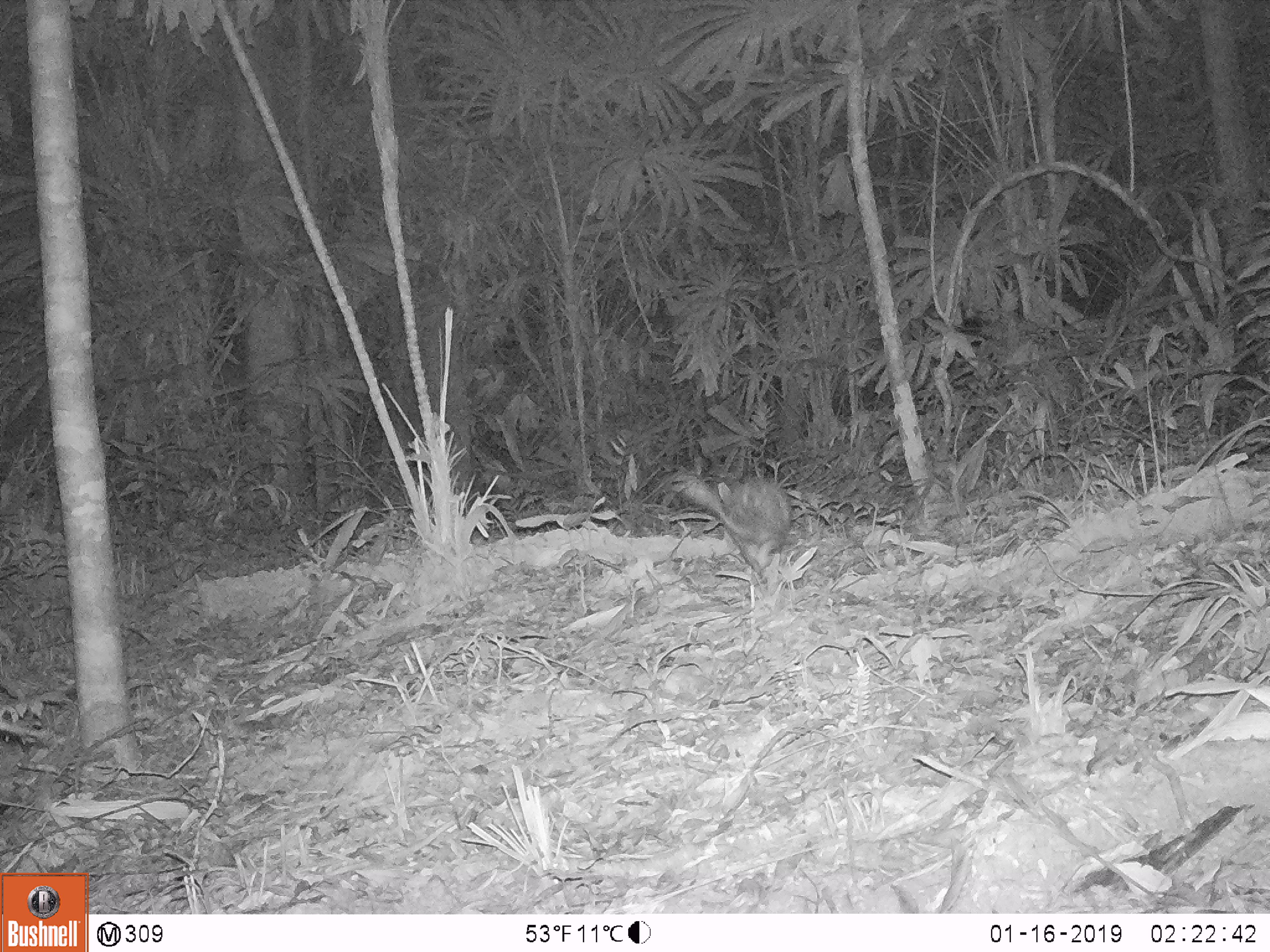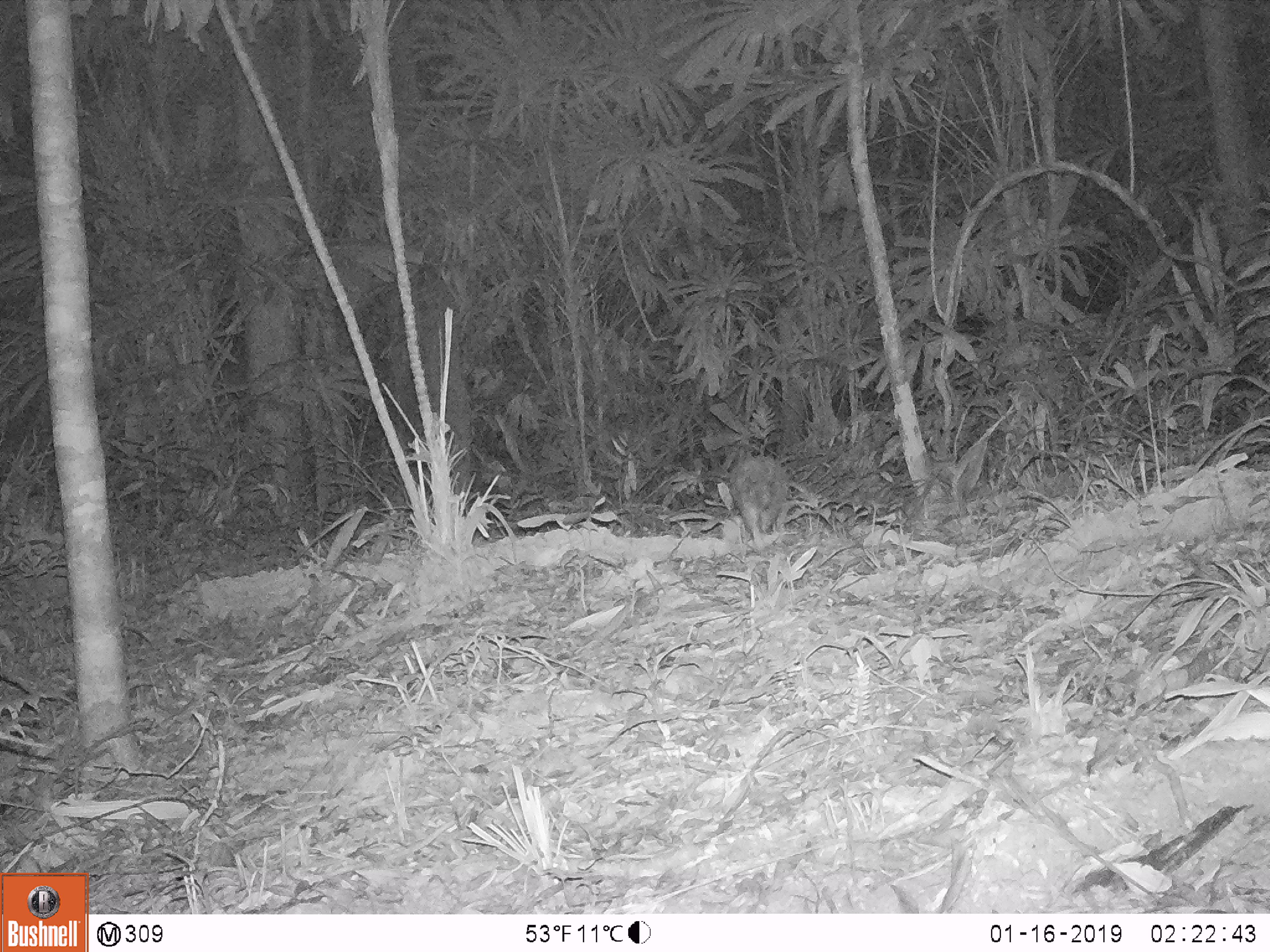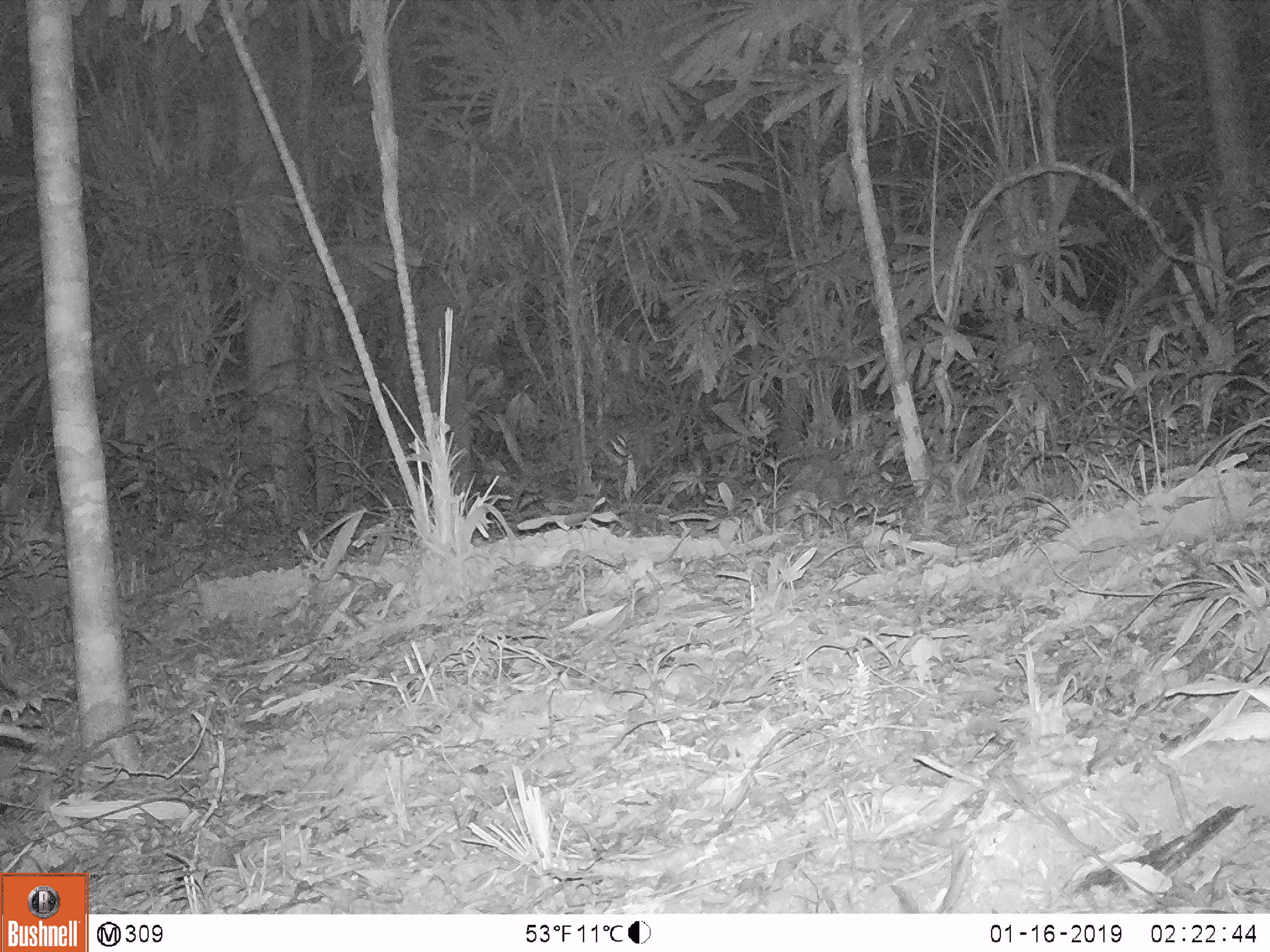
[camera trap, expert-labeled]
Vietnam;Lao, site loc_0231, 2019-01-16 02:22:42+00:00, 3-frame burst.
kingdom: Animalia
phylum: Chordata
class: Mammalia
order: Rodentia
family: Hystricidae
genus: Atherurus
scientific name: Atherurus macrourus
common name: asiatic brush-tailed porcupine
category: asiatic brush tailed porcupine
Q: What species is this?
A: Asiatic brush tailed porcupine (asiatic brush-tailed porcupine) (Atherurus macrourus).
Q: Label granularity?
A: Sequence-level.